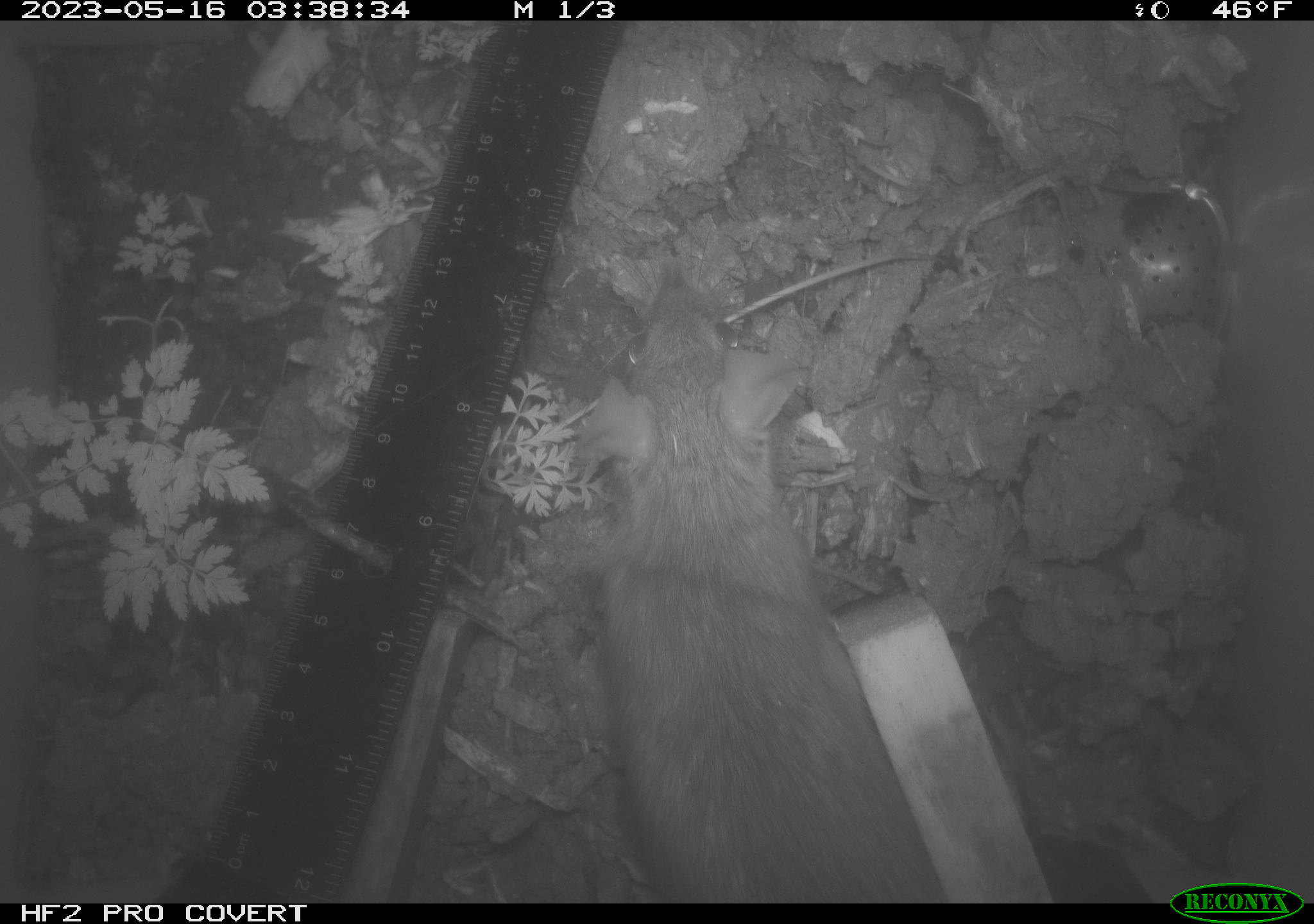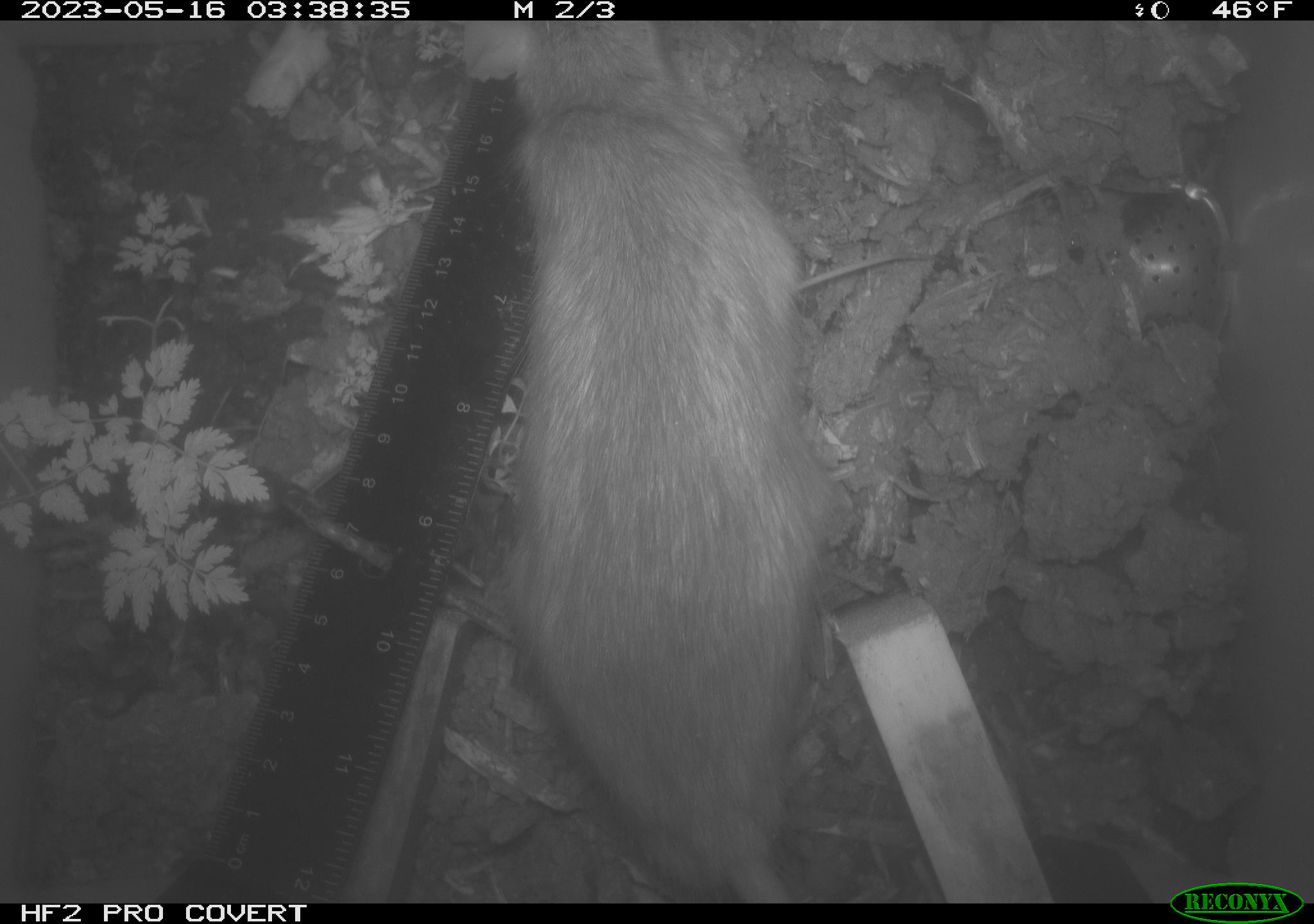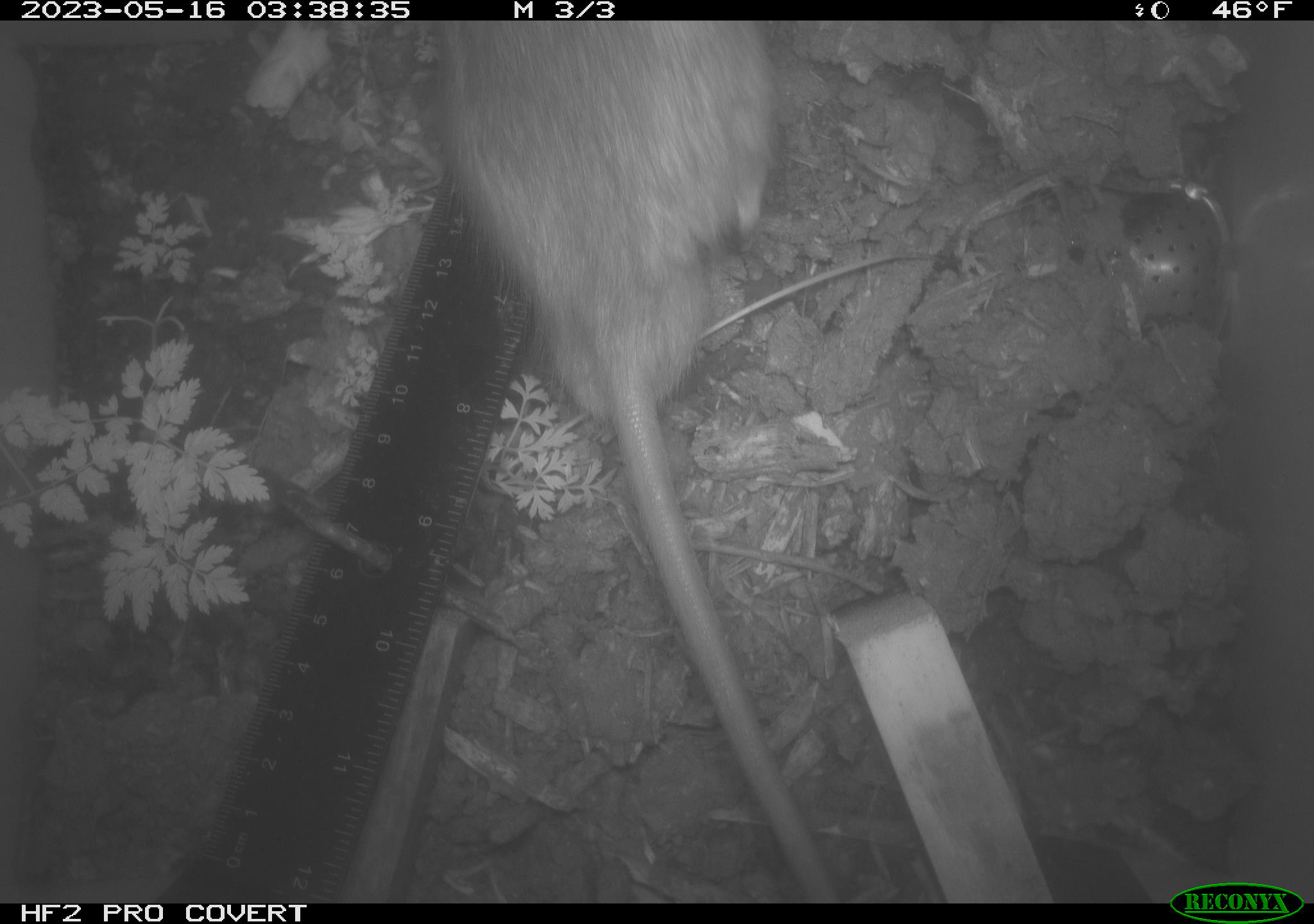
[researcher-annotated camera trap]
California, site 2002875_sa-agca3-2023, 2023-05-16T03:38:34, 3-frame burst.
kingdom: Animalia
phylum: Chordata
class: Mammalia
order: Rodentia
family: Muridae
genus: Rattus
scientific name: Rattus rattus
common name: house rat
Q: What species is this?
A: House rat (Rattus rattus).